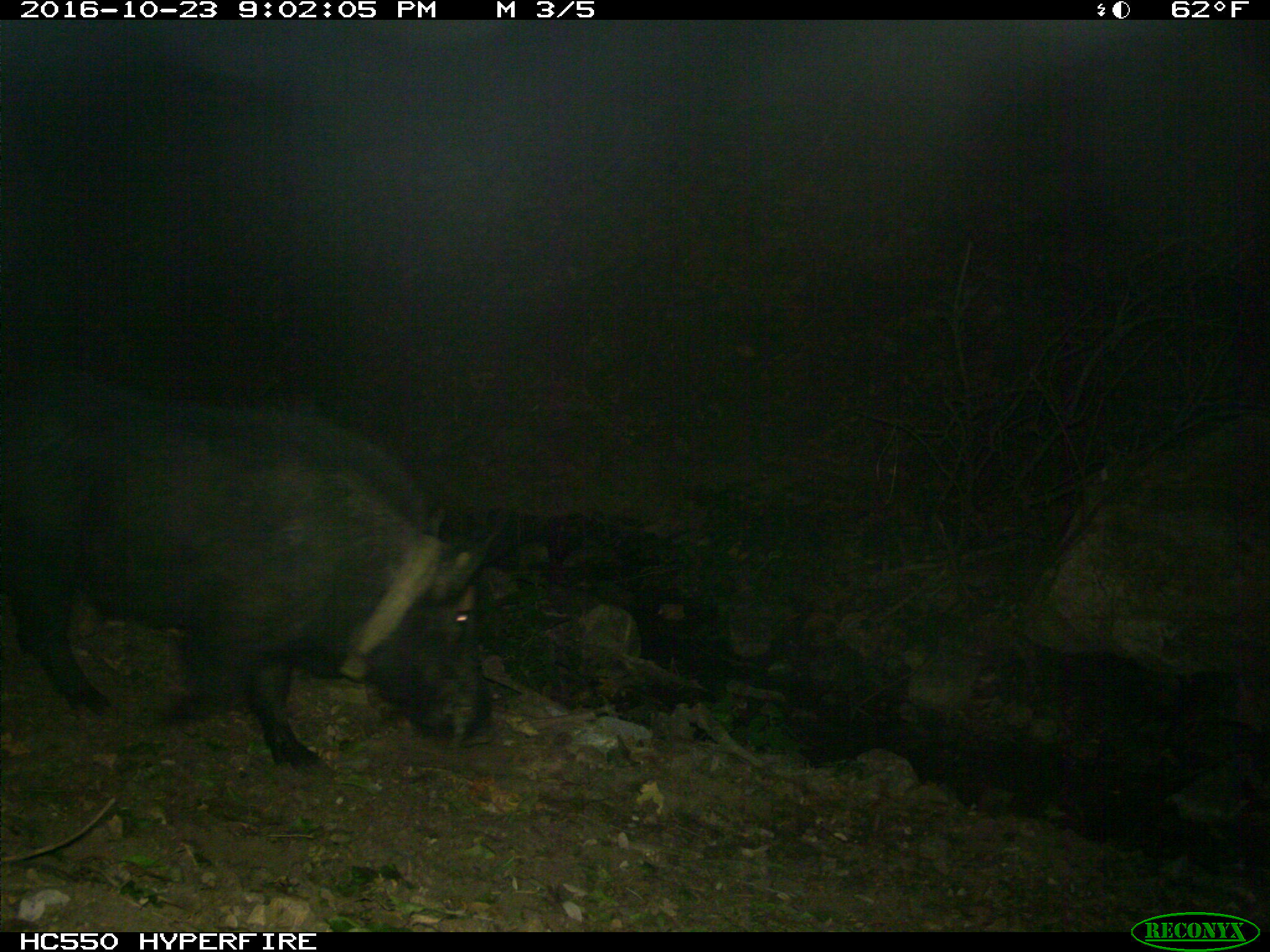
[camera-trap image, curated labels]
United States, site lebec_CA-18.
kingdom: Animalia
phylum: Chordata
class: Mammalia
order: Artiodactyla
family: Suidae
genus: Sus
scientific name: Sus scrofa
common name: wild boar